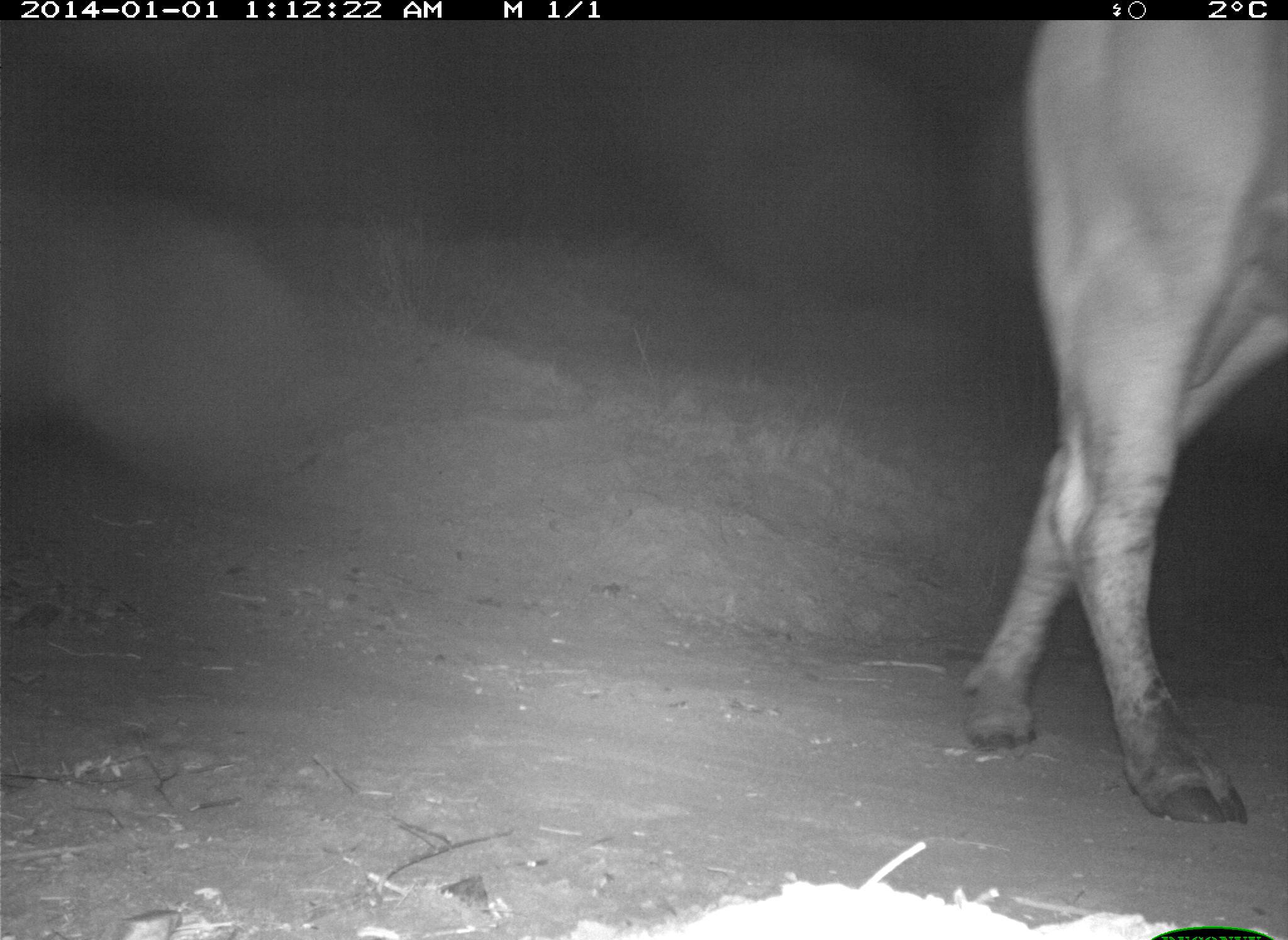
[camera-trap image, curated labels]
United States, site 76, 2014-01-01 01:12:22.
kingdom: Animalia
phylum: Chordata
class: Mammalia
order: Artiodactyla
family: Bovidae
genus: Bos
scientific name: Bos taurus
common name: cow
Cow (Bos taurus).